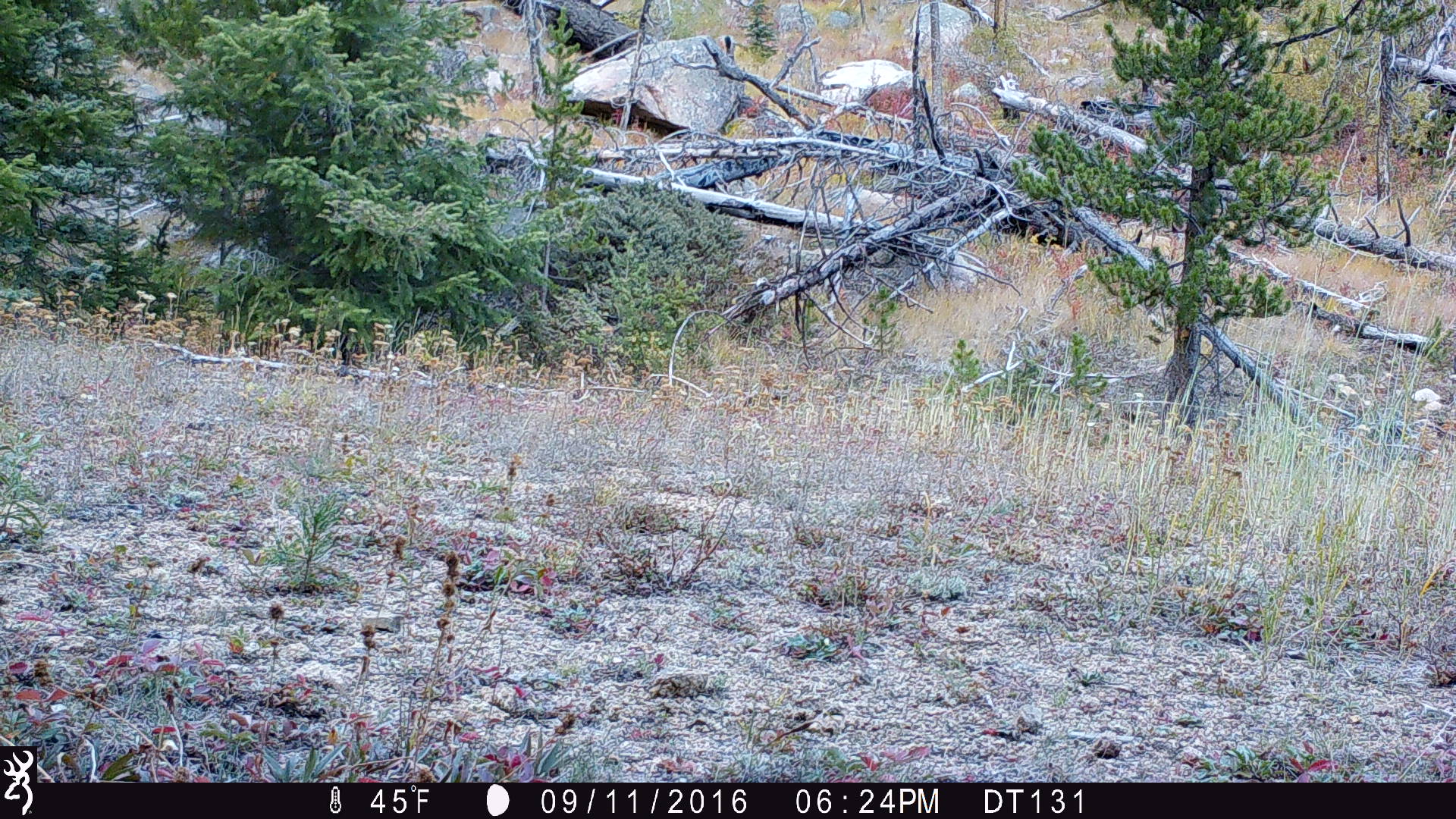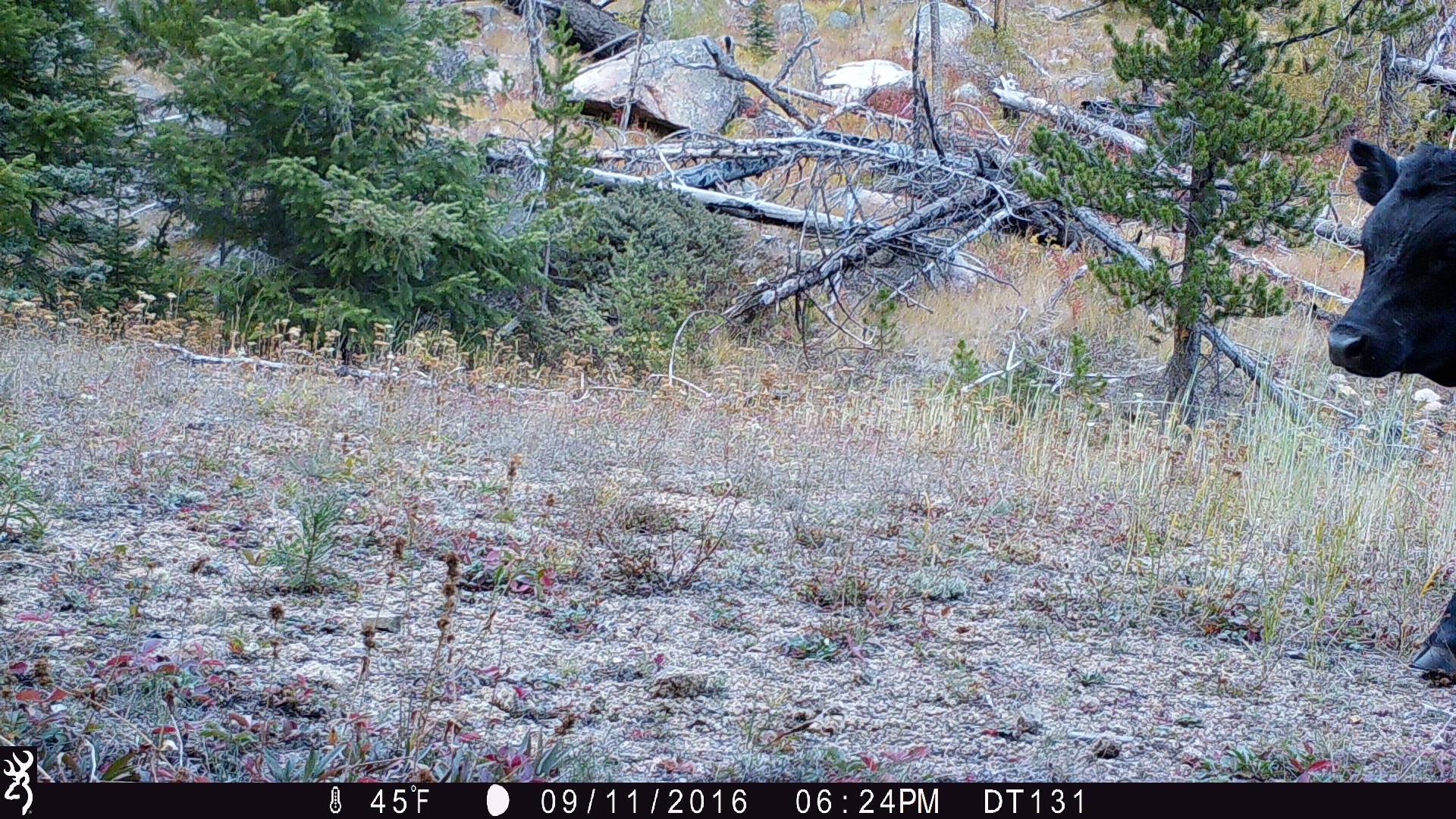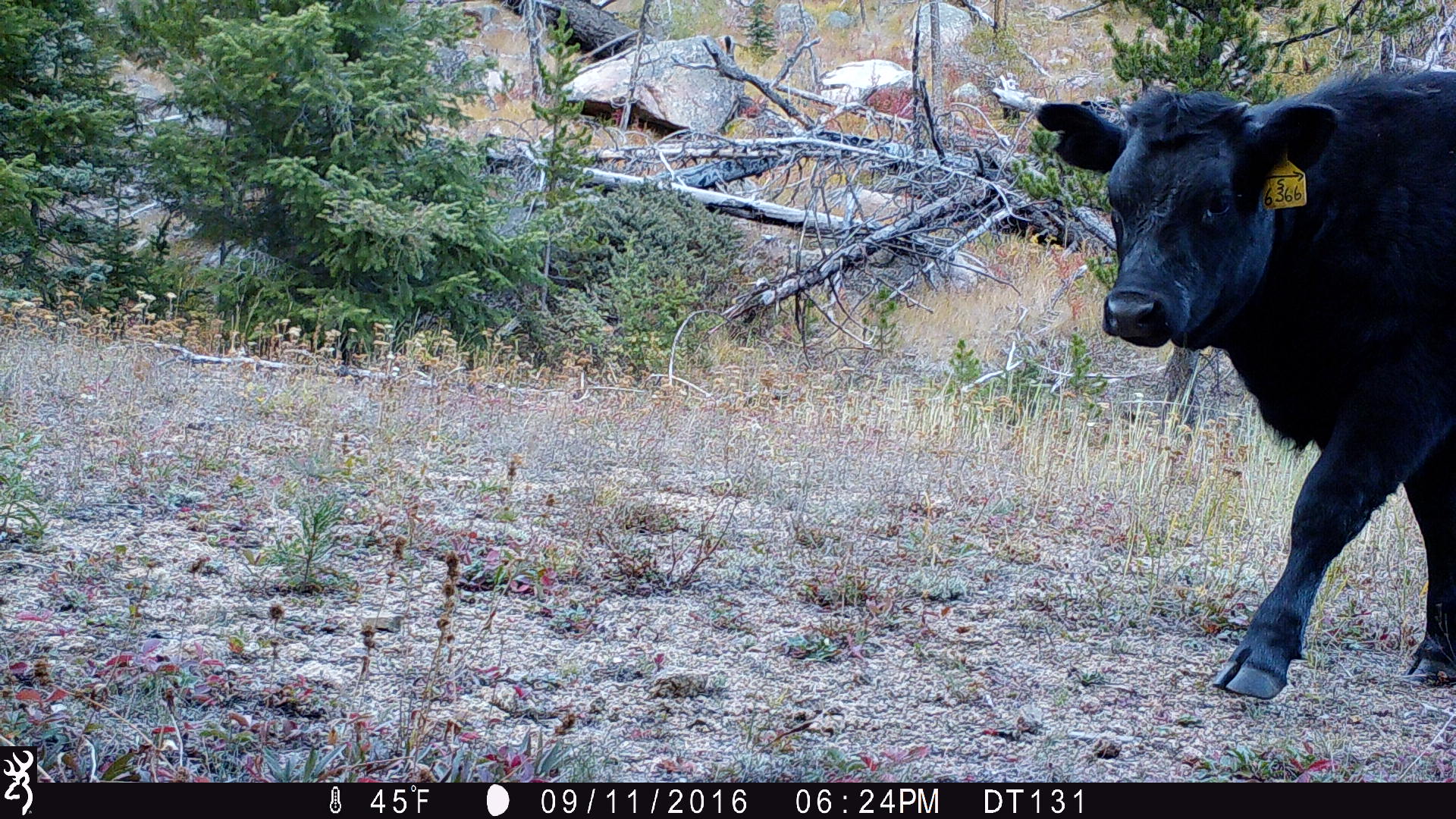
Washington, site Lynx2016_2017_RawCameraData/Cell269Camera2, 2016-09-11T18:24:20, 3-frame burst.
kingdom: Animalia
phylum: Chordata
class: Mammalia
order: Artiodactyla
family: Bovidae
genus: Bos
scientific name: Bos taurus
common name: domestic cattle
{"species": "domestic cattle (Bos taurus)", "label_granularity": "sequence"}